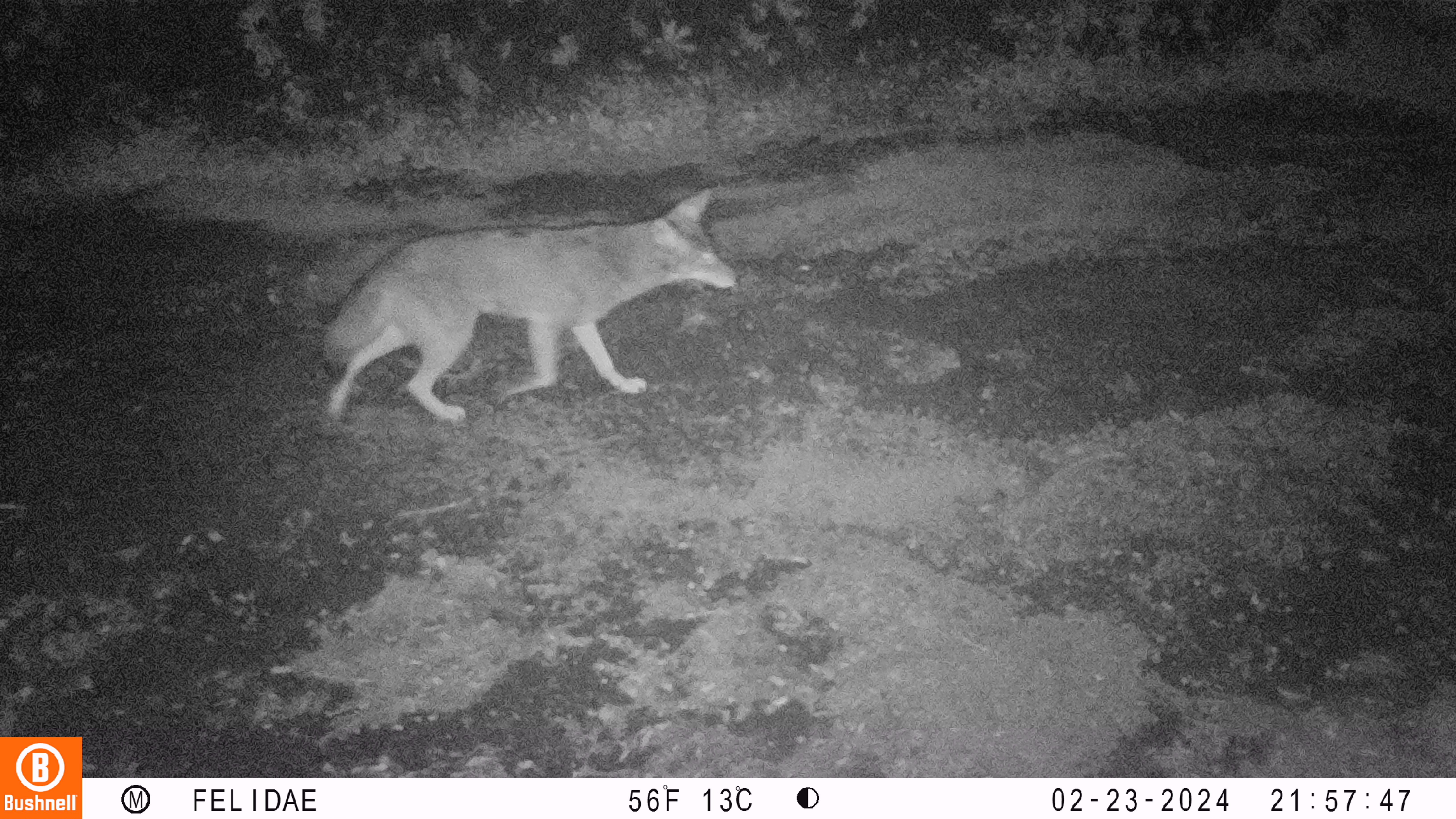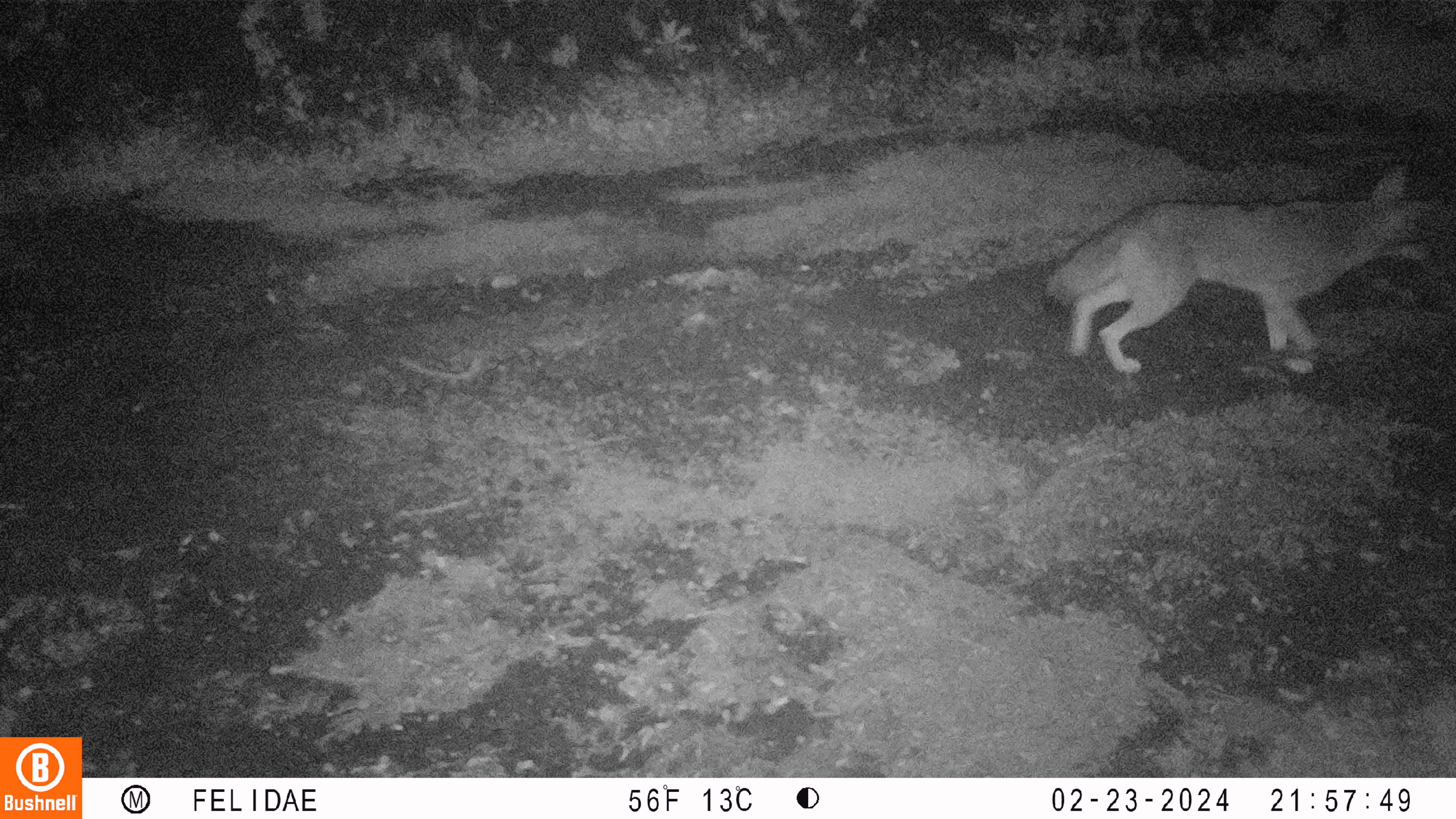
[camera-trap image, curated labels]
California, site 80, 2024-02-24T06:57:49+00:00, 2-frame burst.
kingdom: Animalia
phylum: Chordata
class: Mammalia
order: Carnivora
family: Canidae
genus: Canis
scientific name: Canis latrans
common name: coyote